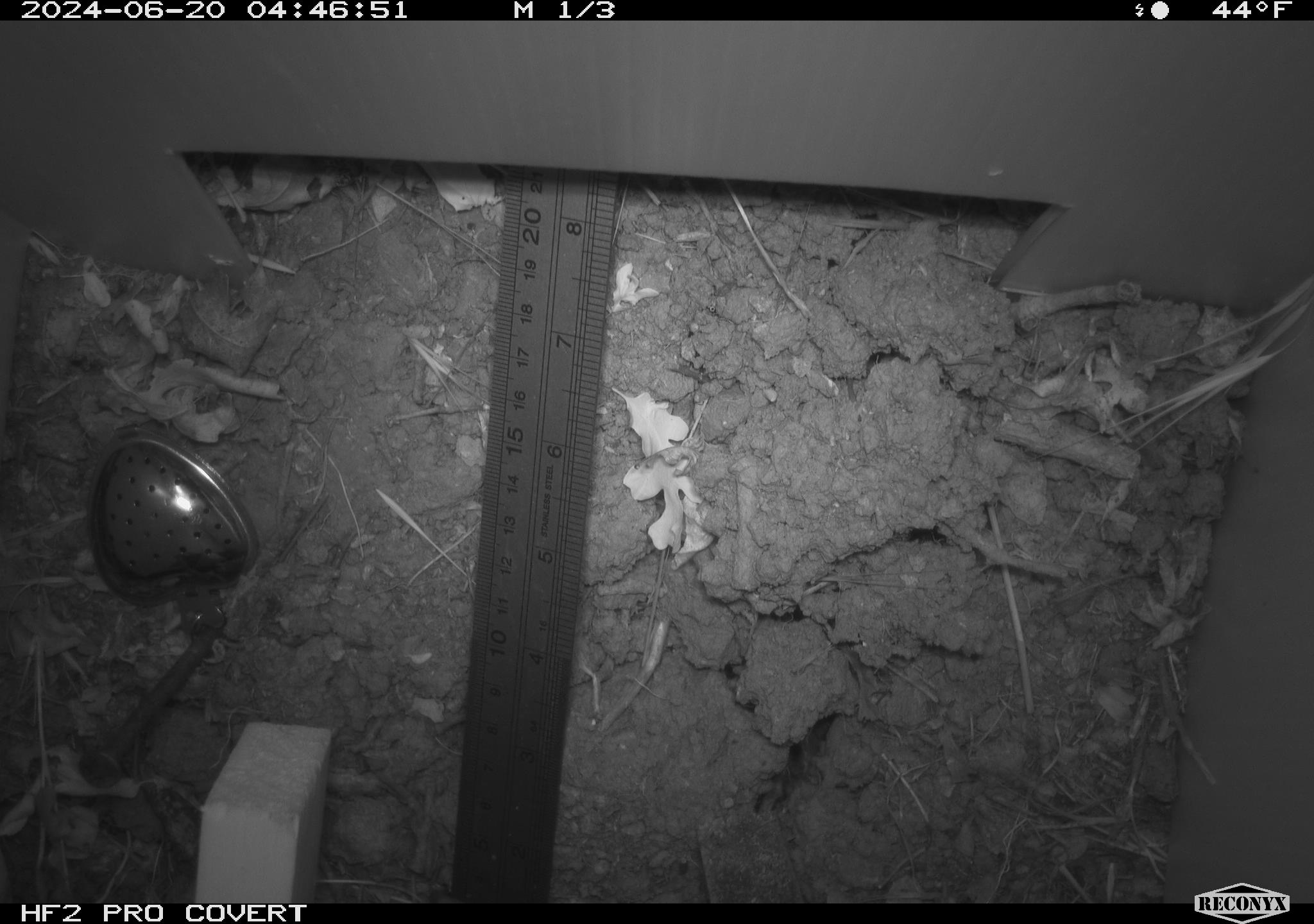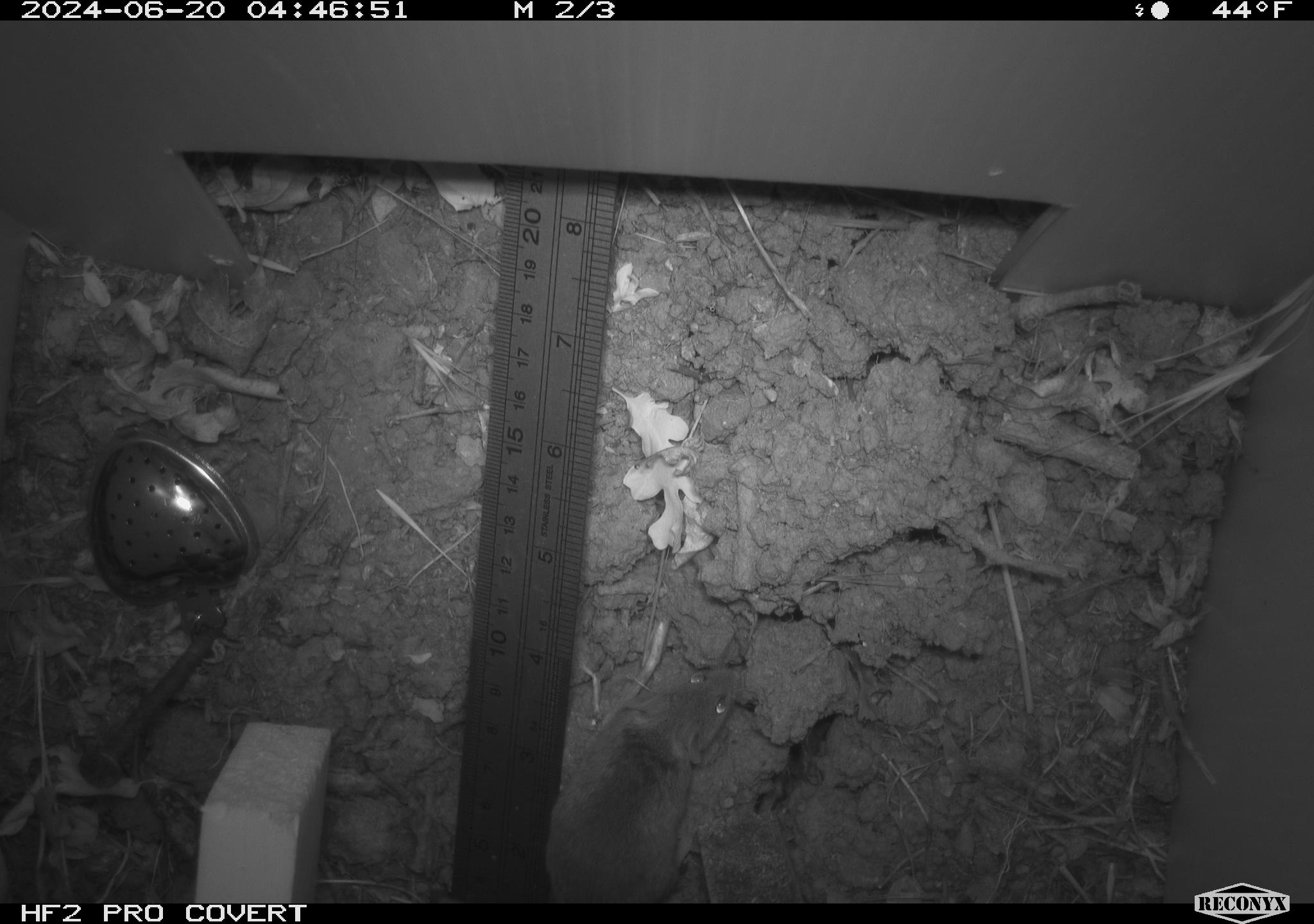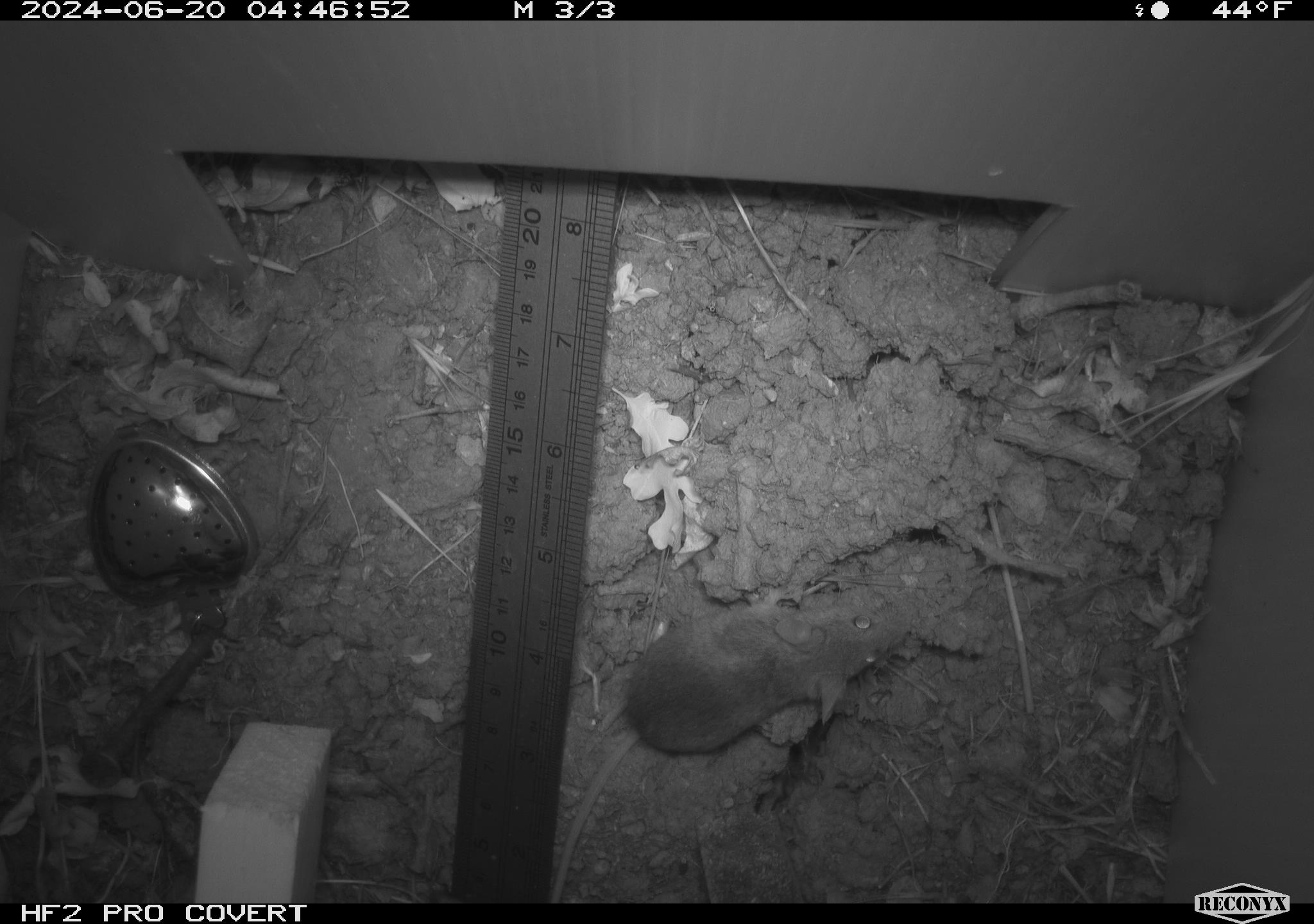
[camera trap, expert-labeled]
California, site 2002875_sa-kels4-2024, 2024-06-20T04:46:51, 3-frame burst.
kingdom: Animalia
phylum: Chordata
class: Mammalia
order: Rodentia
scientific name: Rodentia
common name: rodent